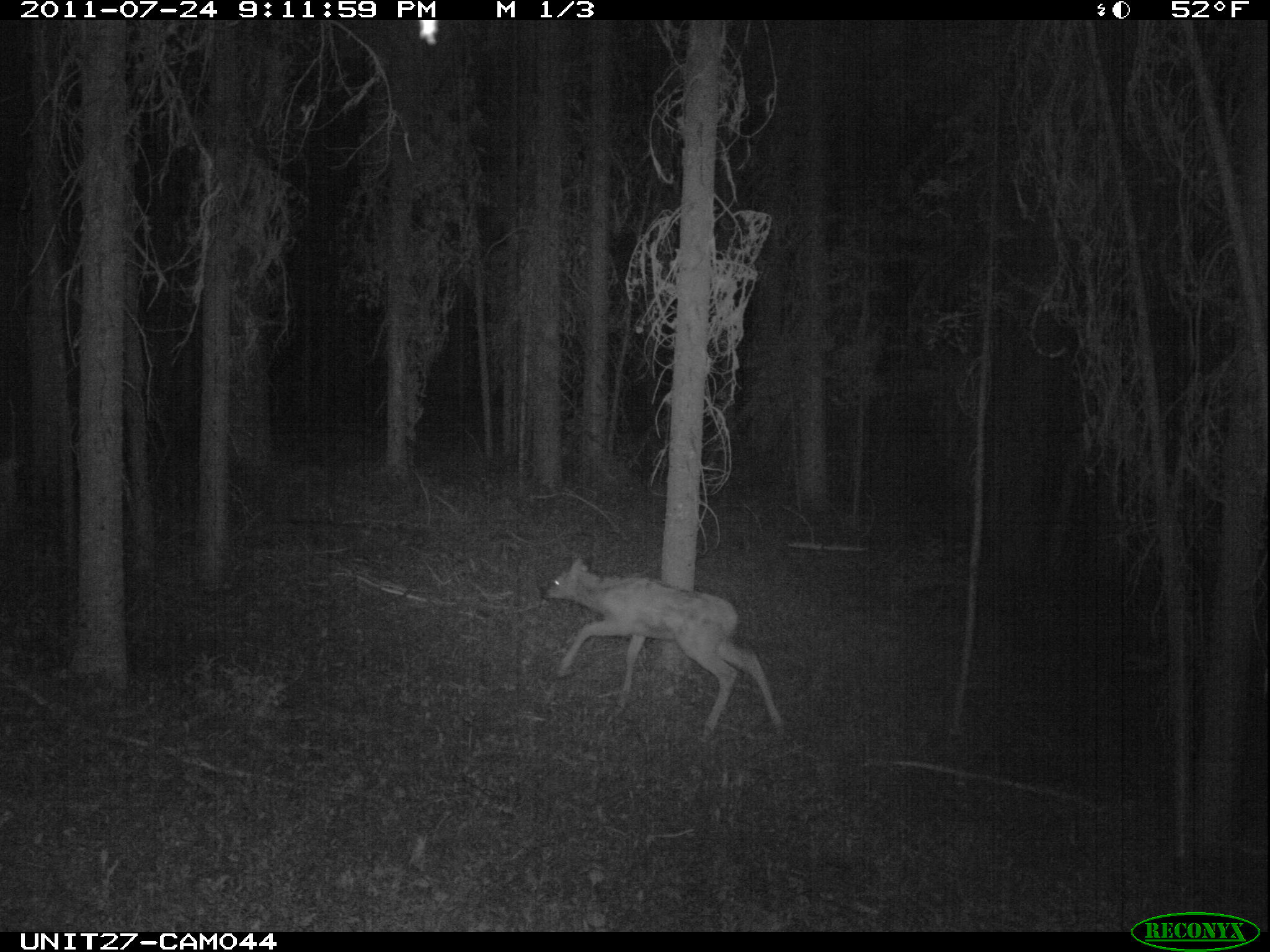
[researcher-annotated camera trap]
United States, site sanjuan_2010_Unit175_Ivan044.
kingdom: Animalia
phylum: Chordata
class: Mammalia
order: Artiodactyla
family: Cervidae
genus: Cervus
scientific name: Cervus elaphus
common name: red deer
Cervus elaphus (red deer).